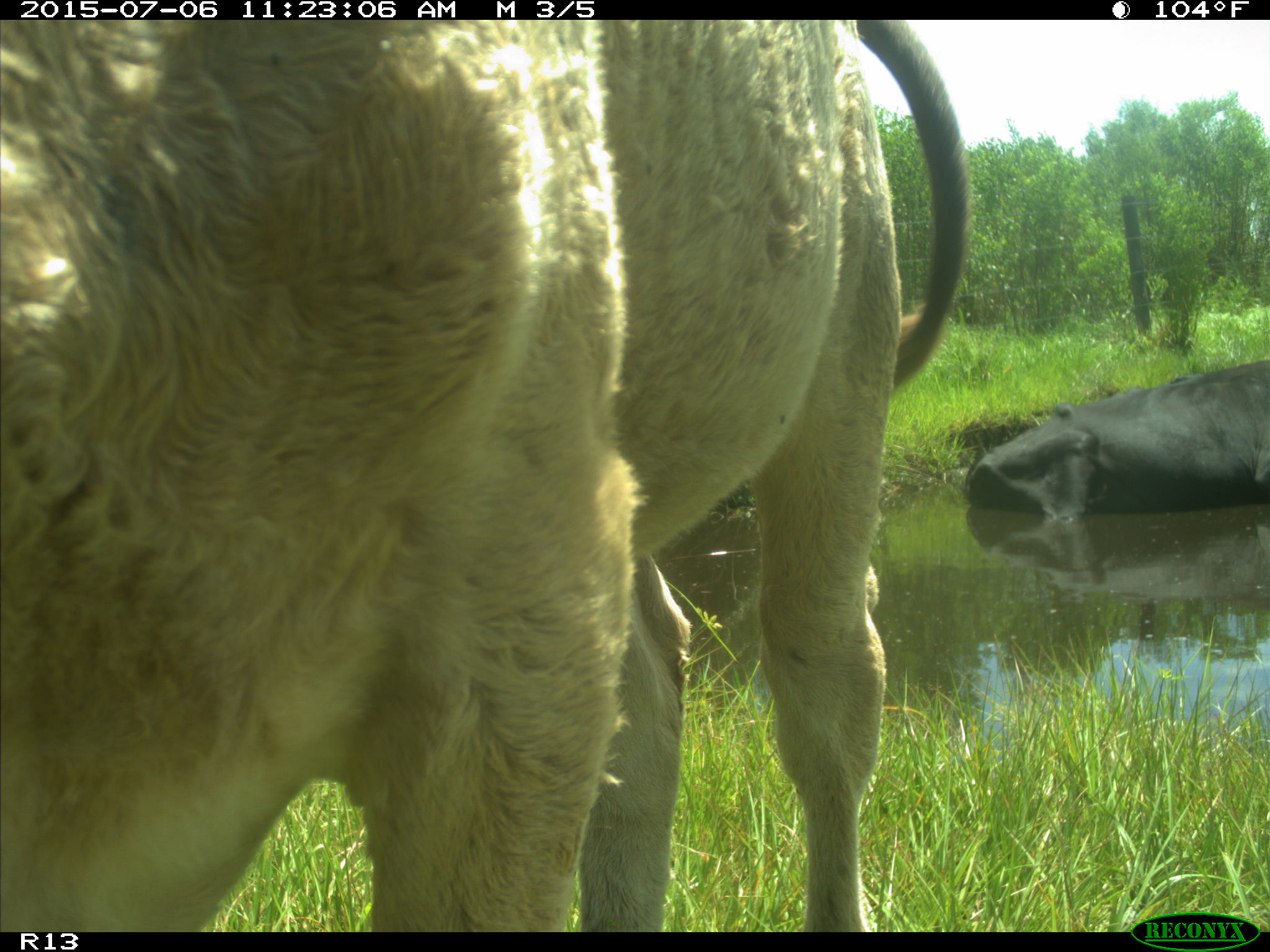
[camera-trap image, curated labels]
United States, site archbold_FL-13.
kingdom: Animalia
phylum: Chordata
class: Mammalia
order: Artiodactyla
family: Bovidae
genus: Bos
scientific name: Bos taurus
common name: domestic cow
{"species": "Bos taurus (domestic cow)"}